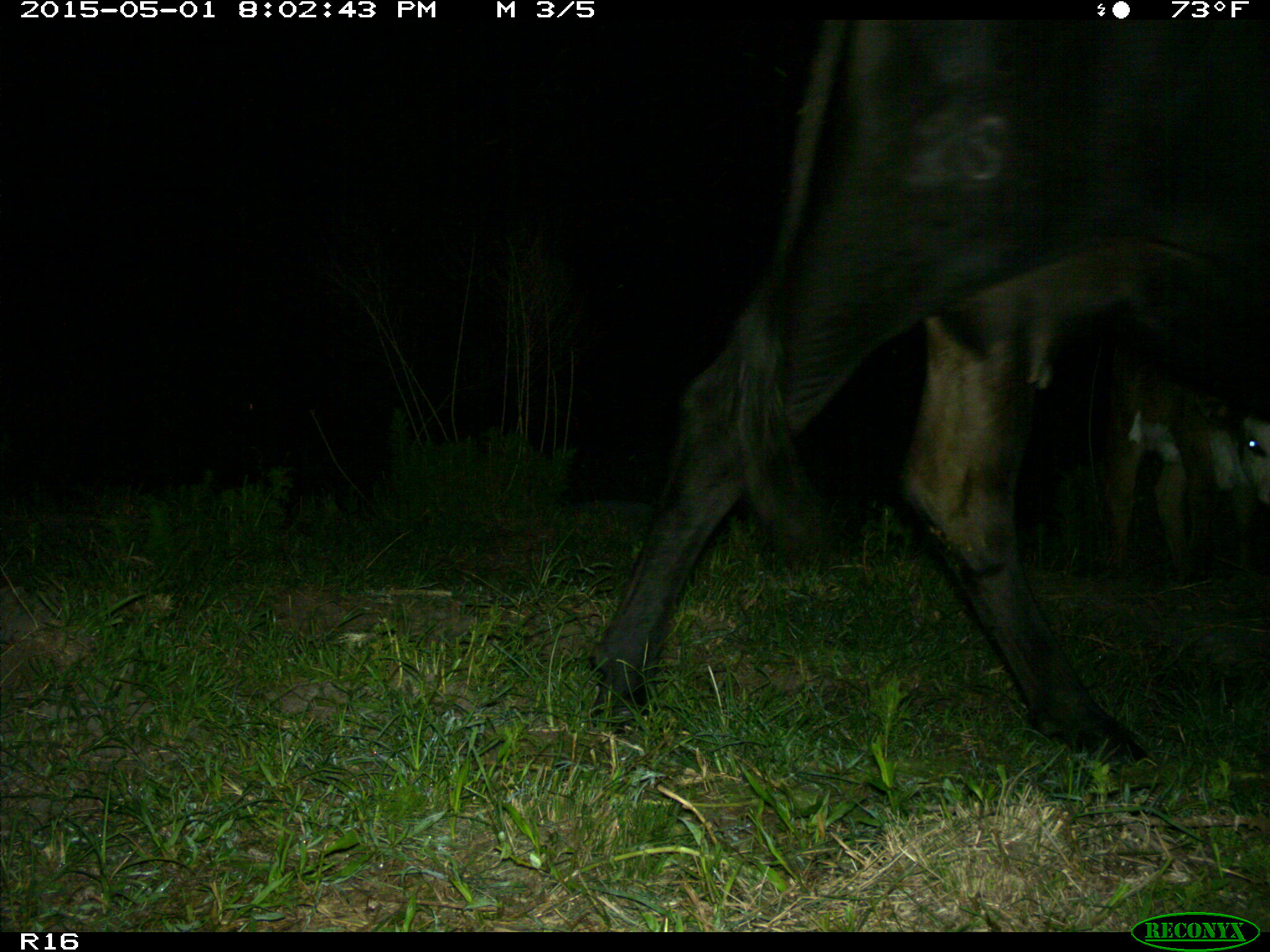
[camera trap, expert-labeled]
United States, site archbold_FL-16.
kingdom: Animalia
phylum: Chordata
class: Mammalia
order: Artiodactyla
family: Bovidae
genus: Bos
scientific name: Bos taurus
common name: domestic cow